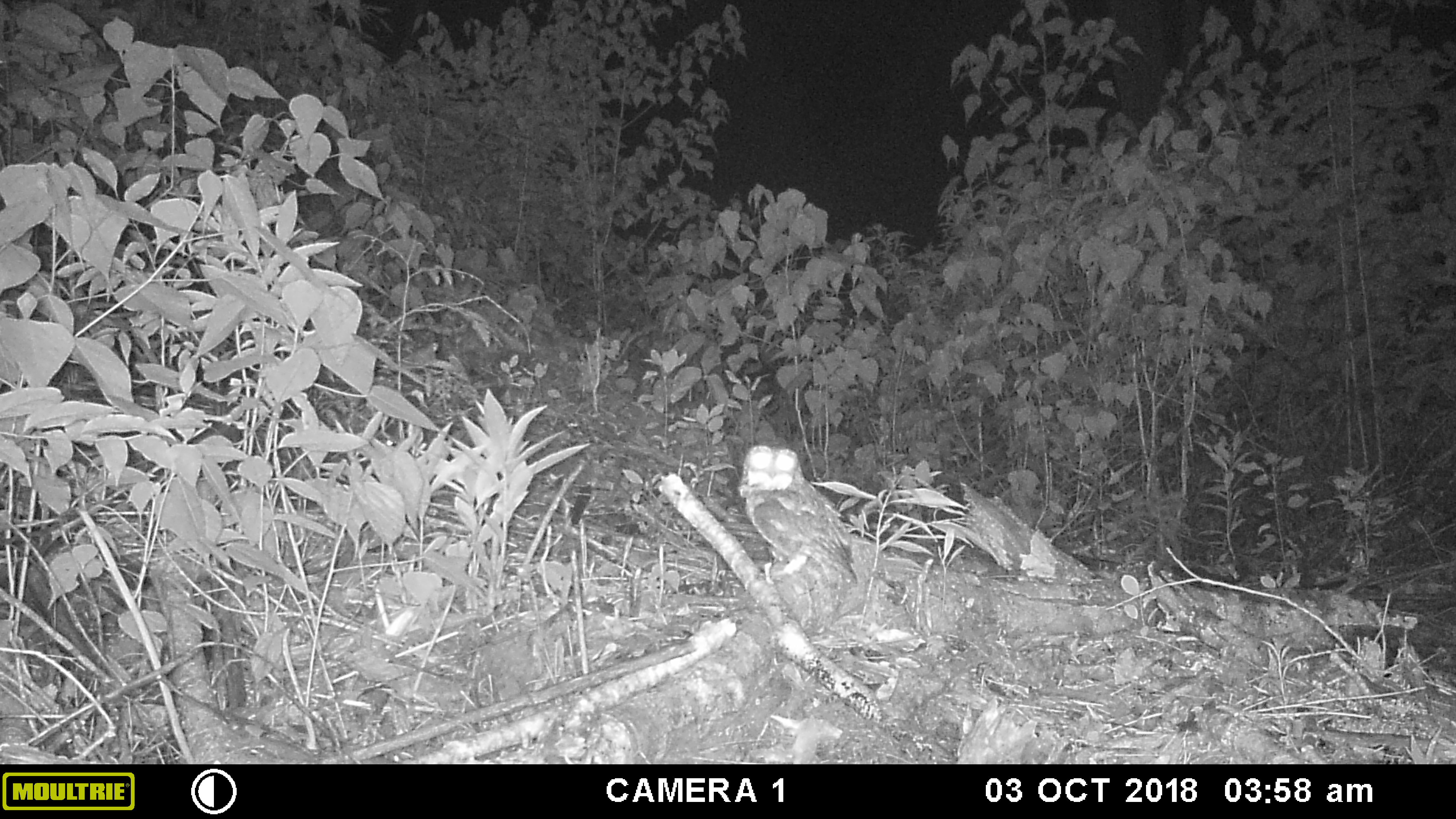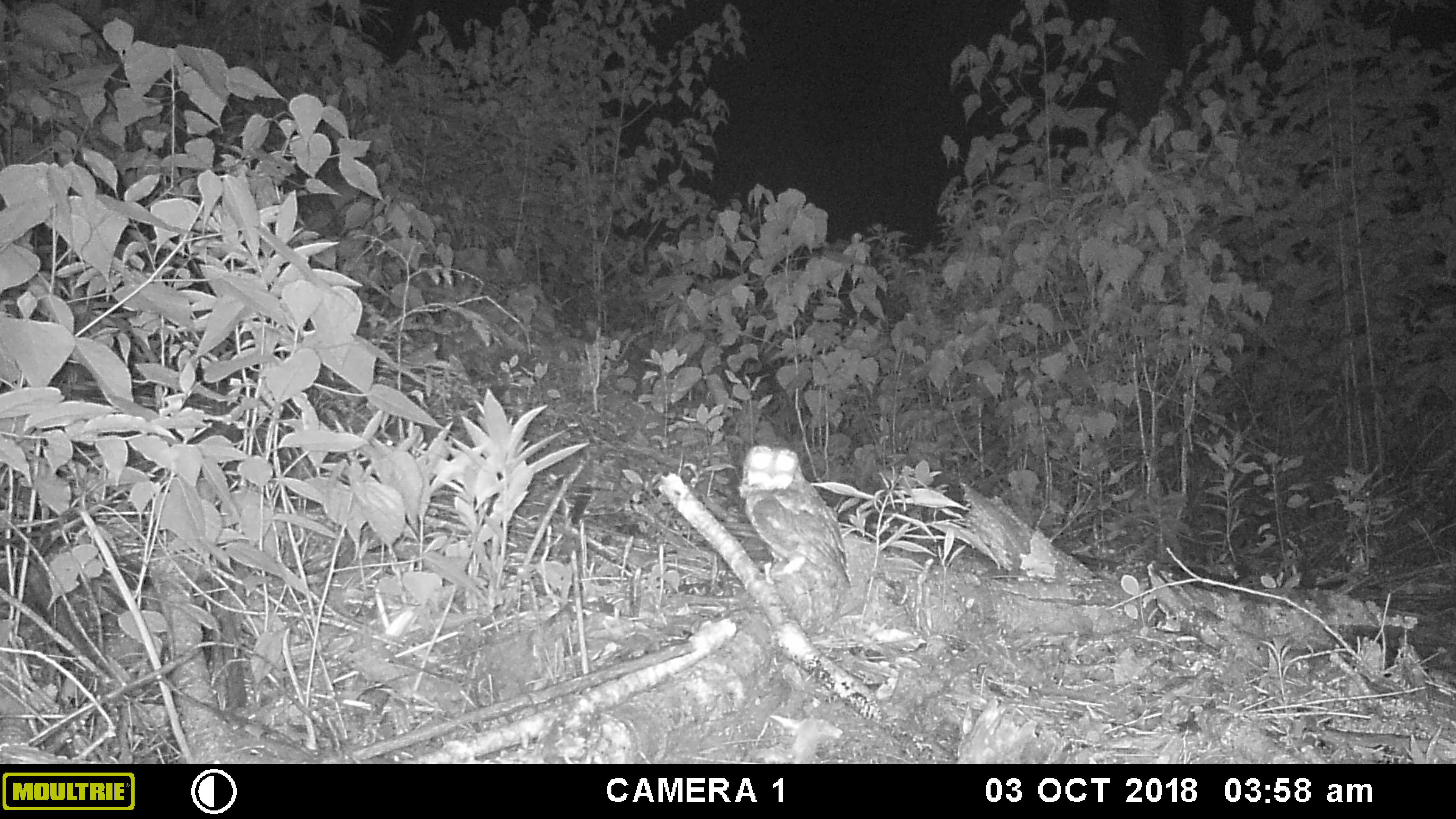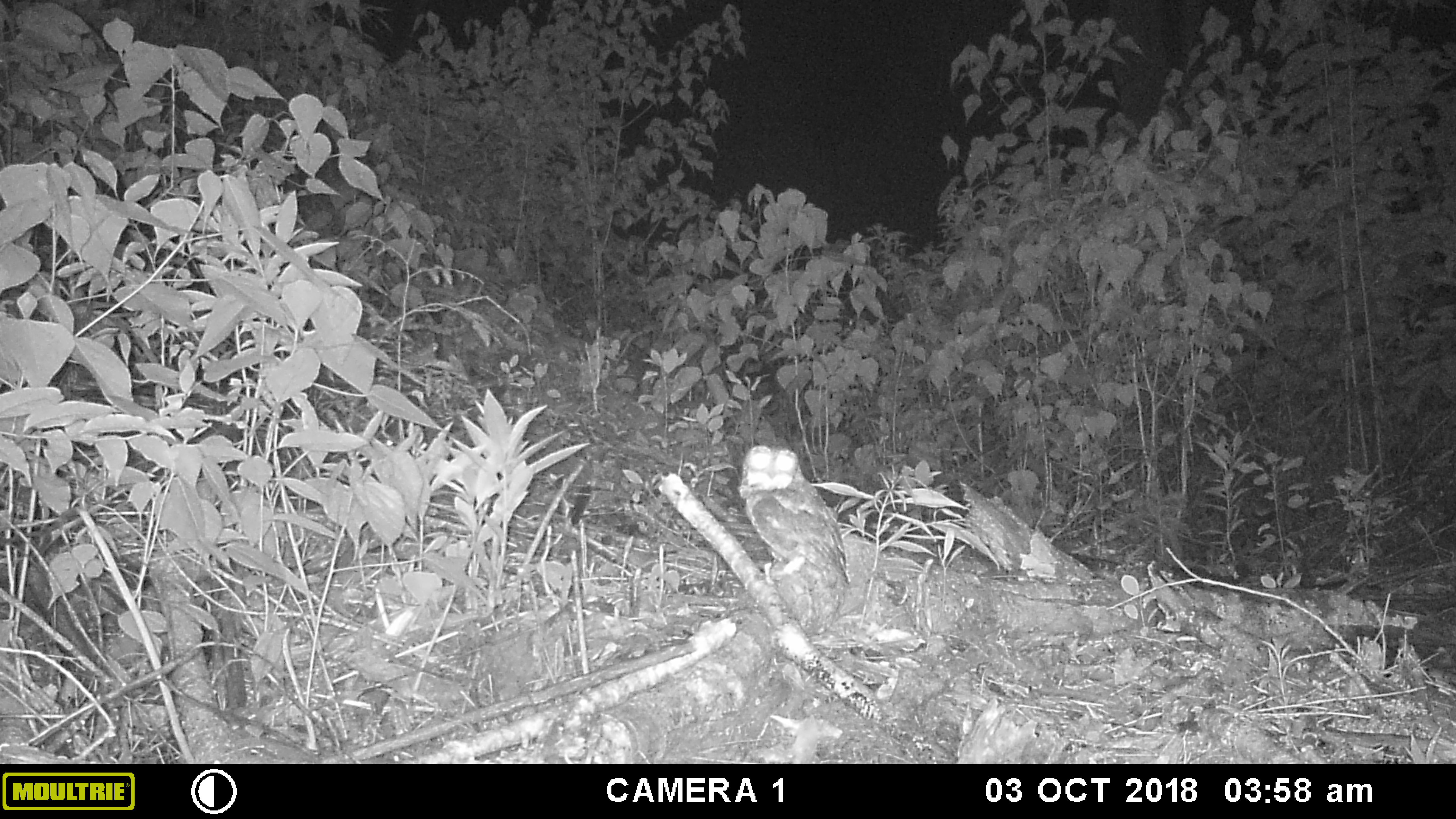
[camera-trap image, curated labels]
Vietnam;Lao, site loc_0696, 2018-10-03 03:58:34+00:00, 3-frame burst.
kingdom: Animalia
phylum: Chordata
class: Aves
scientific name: Aves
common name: bird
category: unidentified bird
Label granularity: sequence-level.